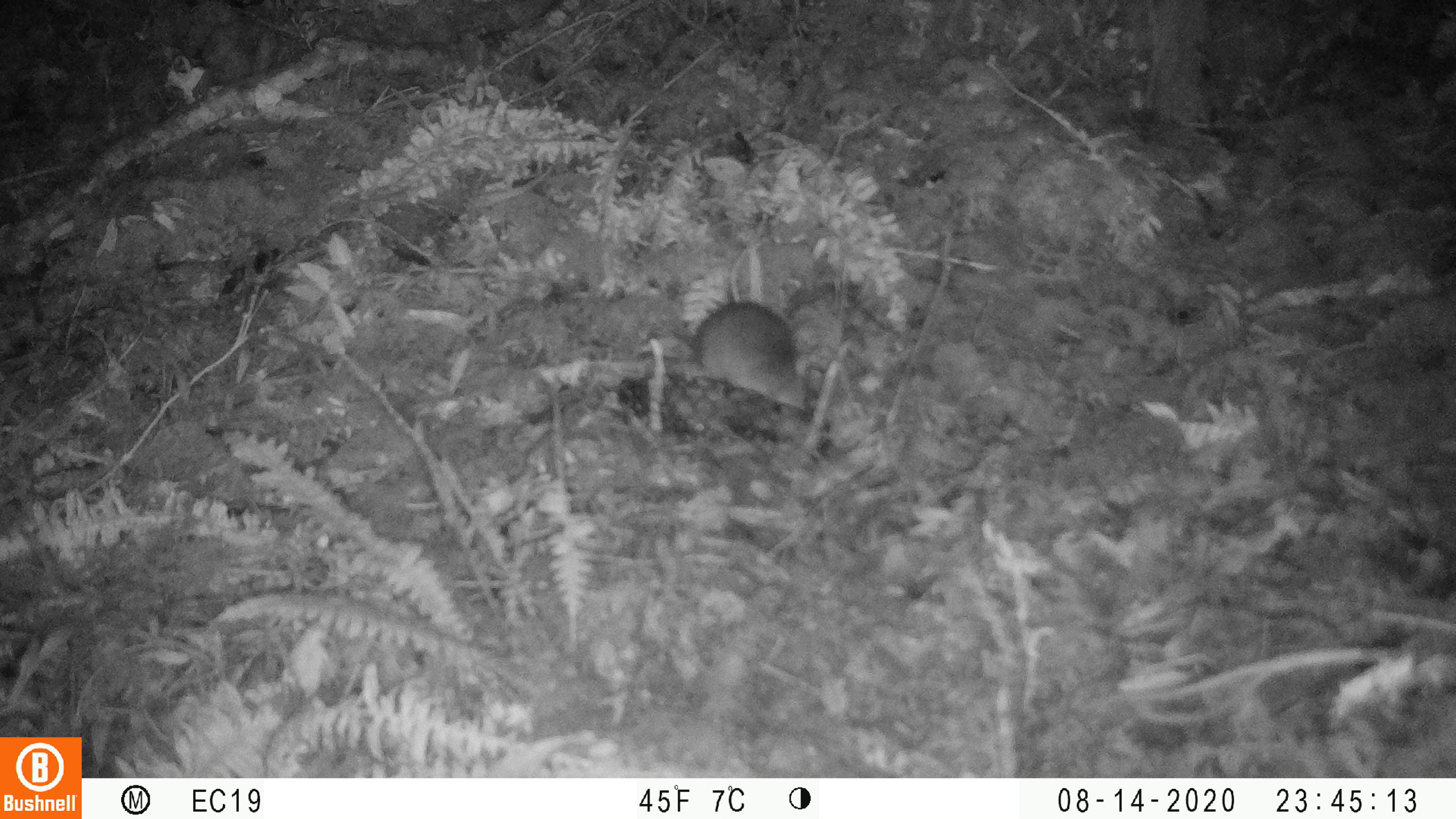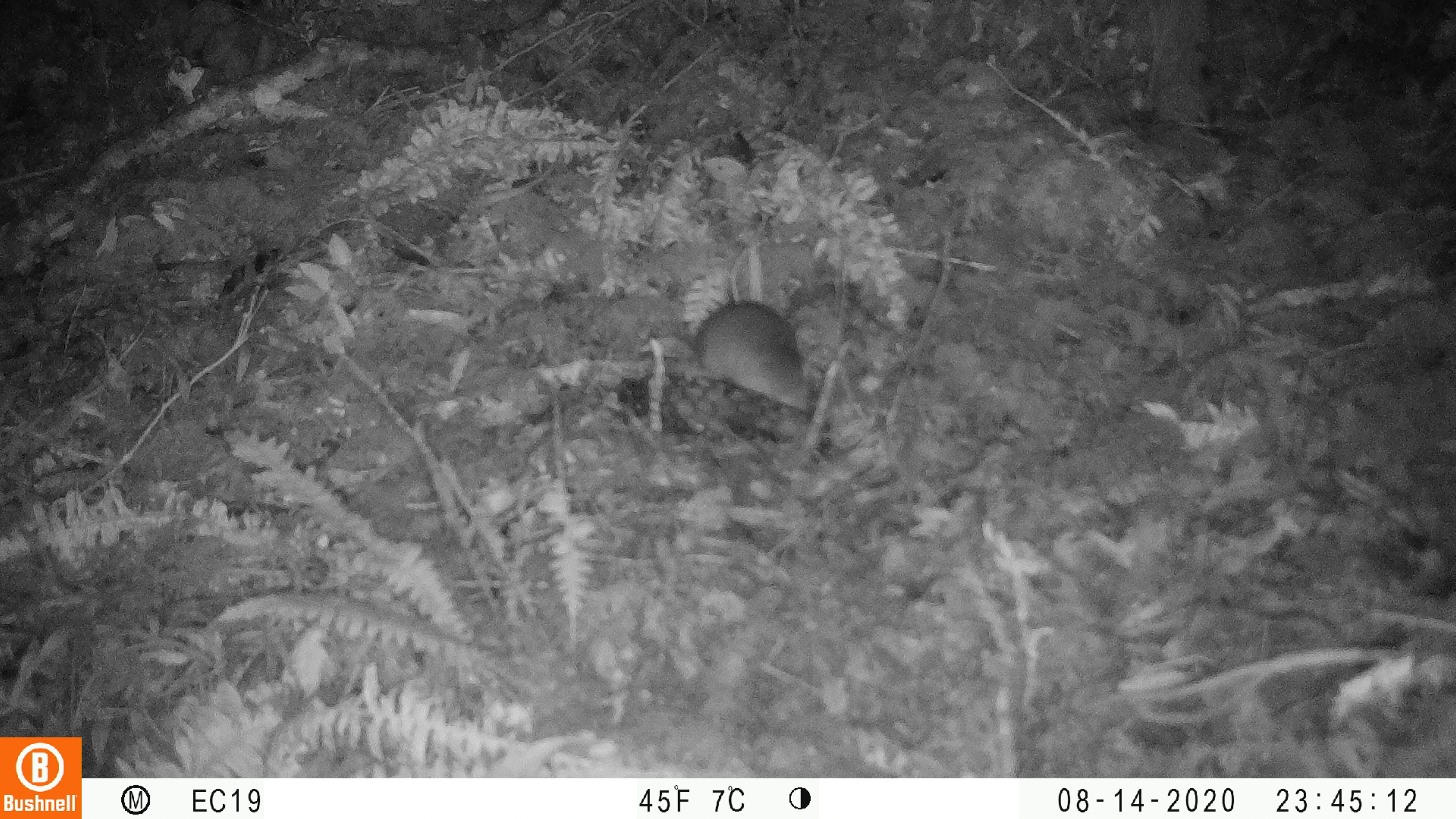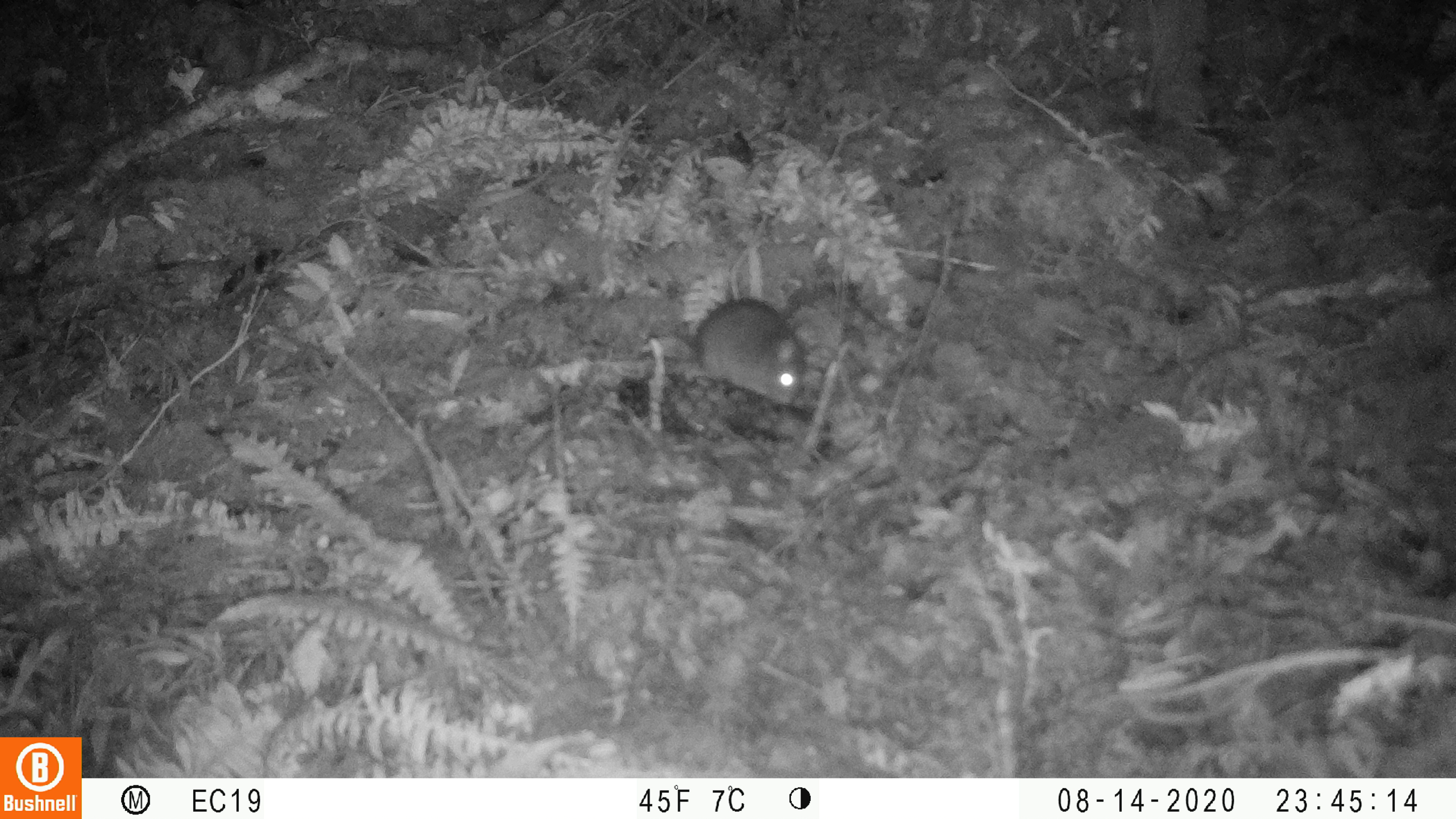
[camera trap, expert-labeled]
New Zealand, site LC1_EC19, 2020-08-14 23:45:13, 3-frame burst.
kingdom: Animalia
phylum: Chordata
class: Mammalia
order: Rodentia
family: Muridae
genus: Rattus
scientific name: Rattus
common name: rat